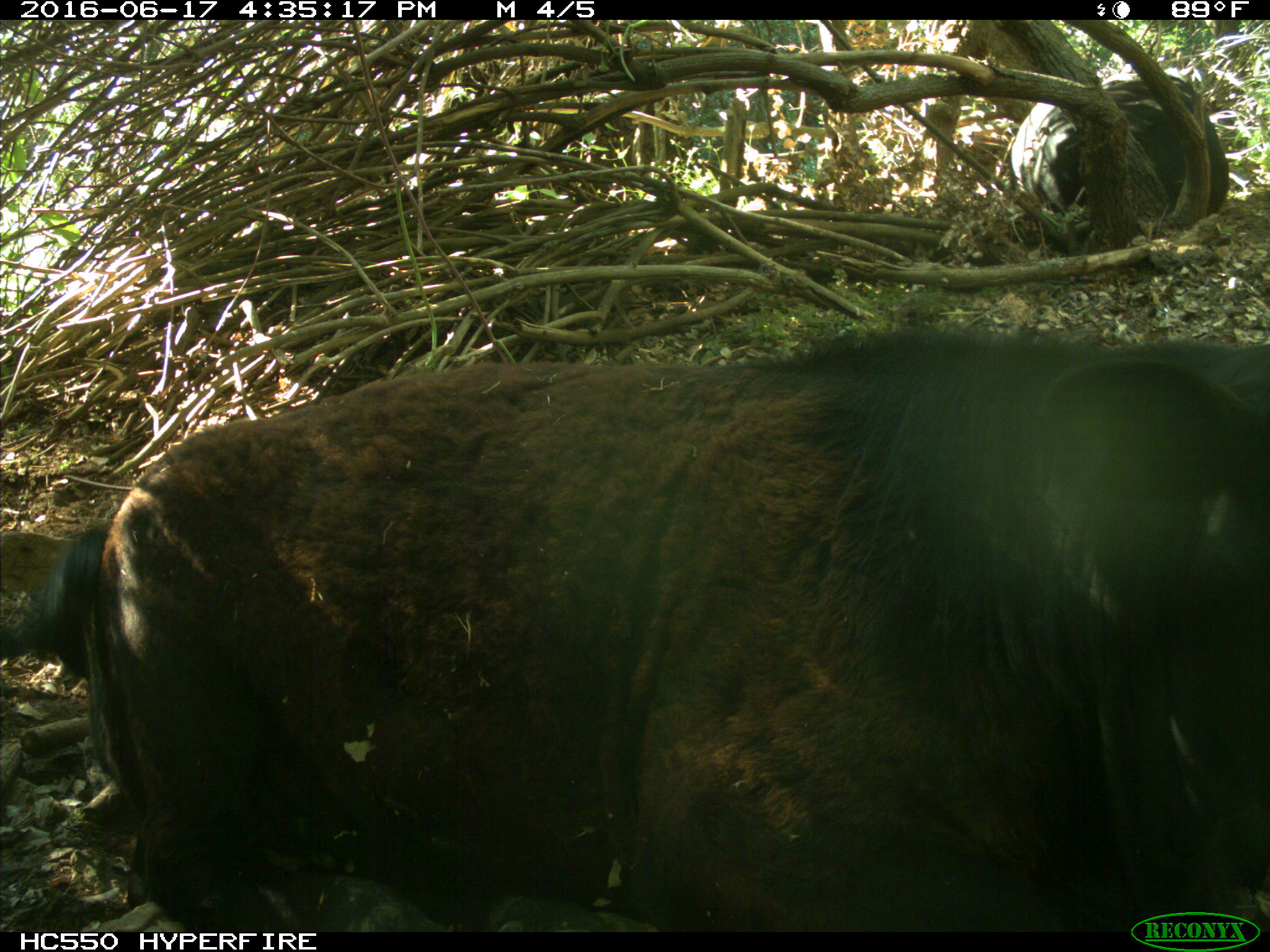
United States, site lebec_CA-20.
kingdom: Animalia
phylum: Chordata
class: Mammalia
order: Artiodactyla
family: Bovidae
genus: Bos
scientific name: Bos taurus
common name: domestic cow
Bos taurus (domestic cow).